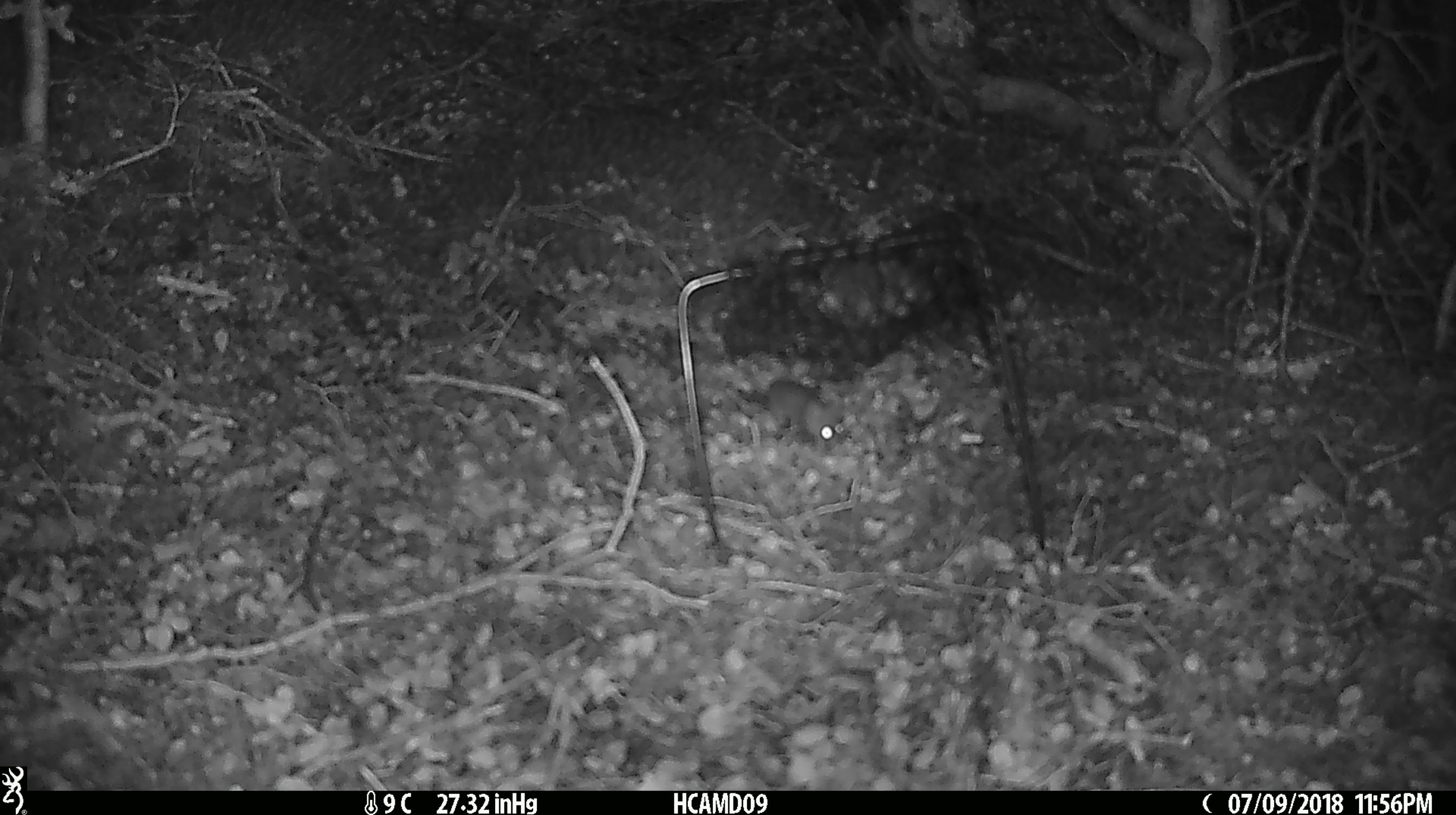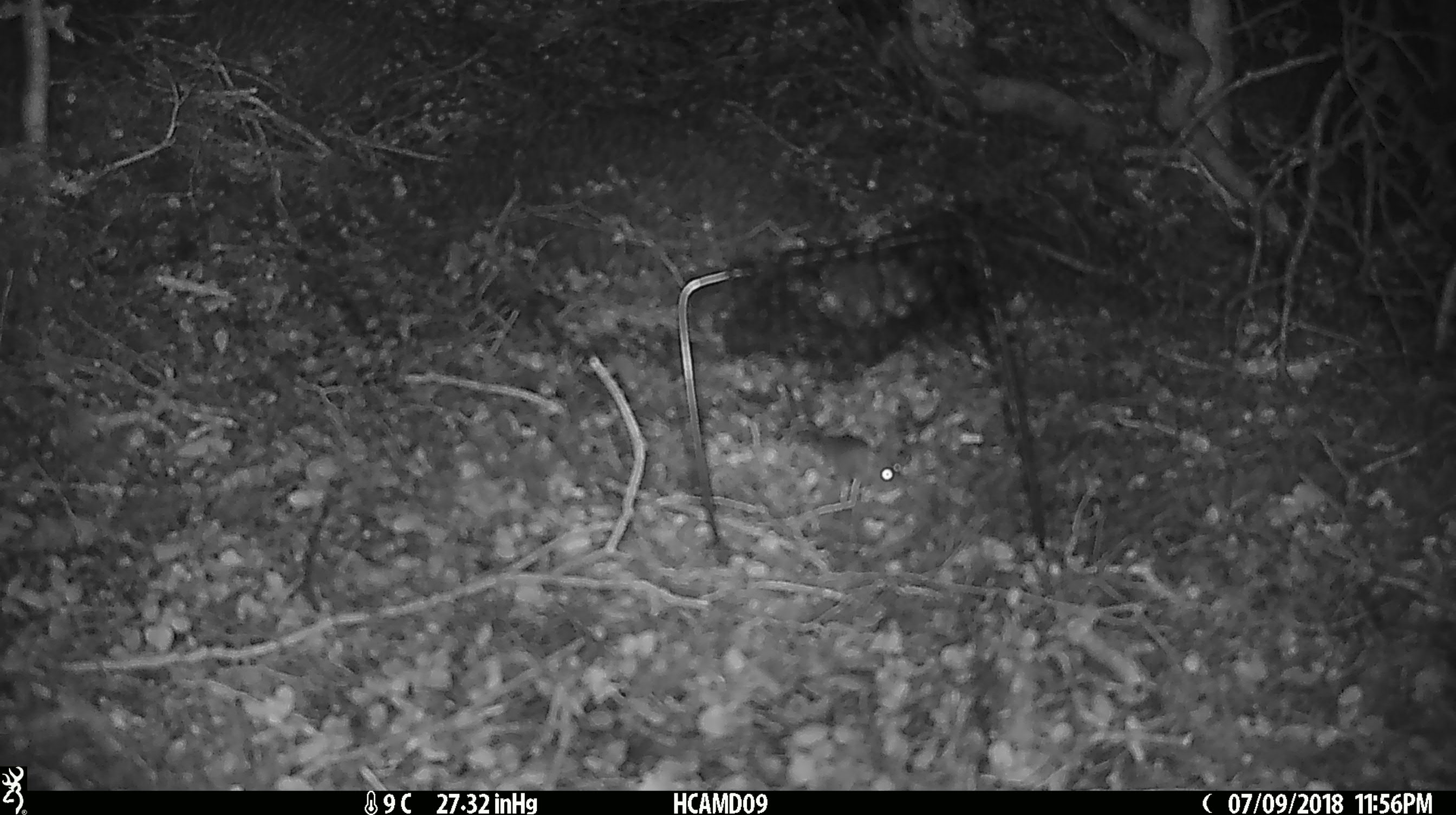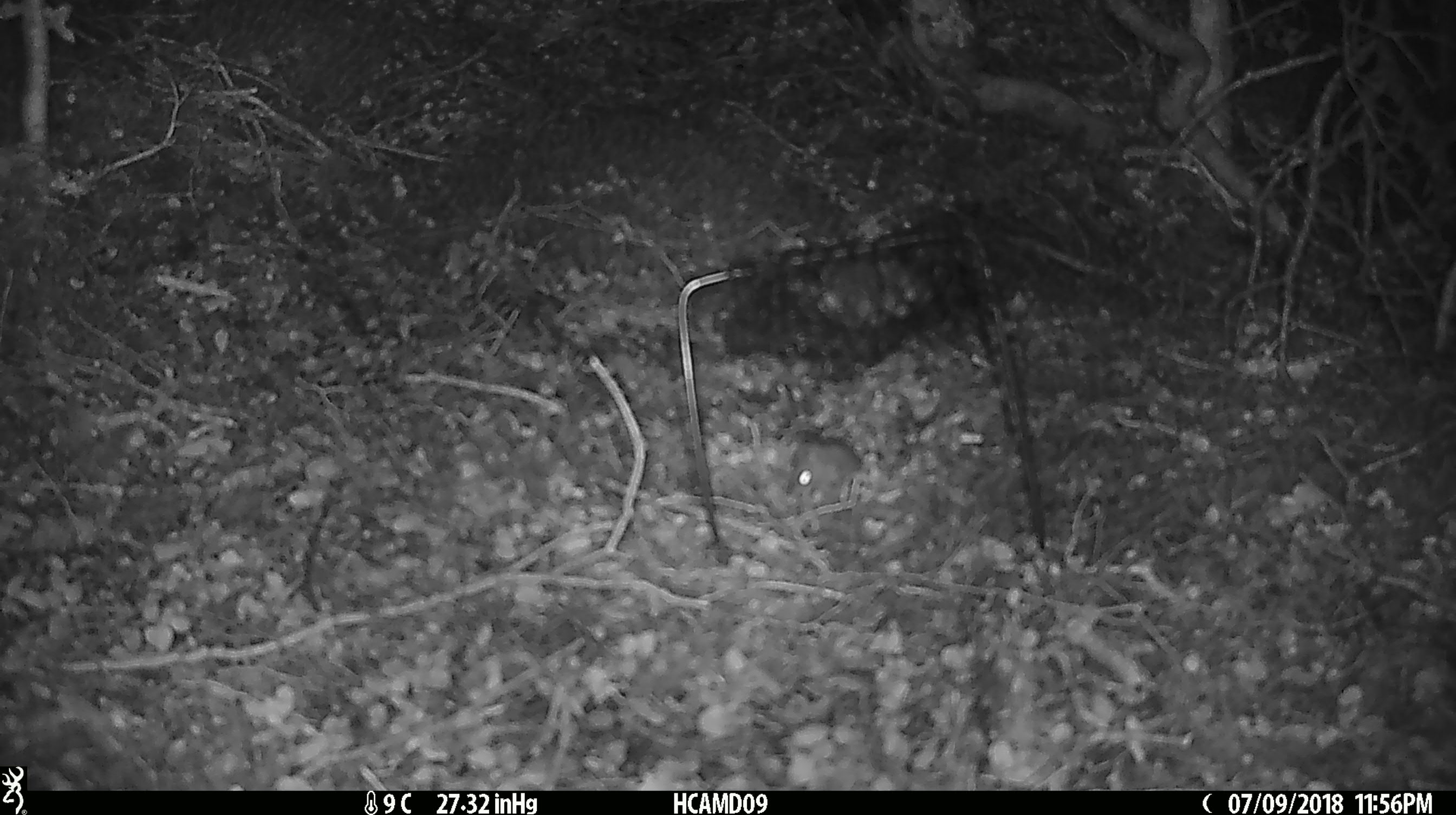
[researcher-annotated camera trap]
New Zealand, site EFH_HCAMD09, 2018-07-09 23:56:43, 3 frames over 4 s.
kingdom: Animalia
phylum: Chordata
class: Mammalia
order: Rodentia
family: Muridae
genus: Mus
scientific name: Mus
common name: mouse